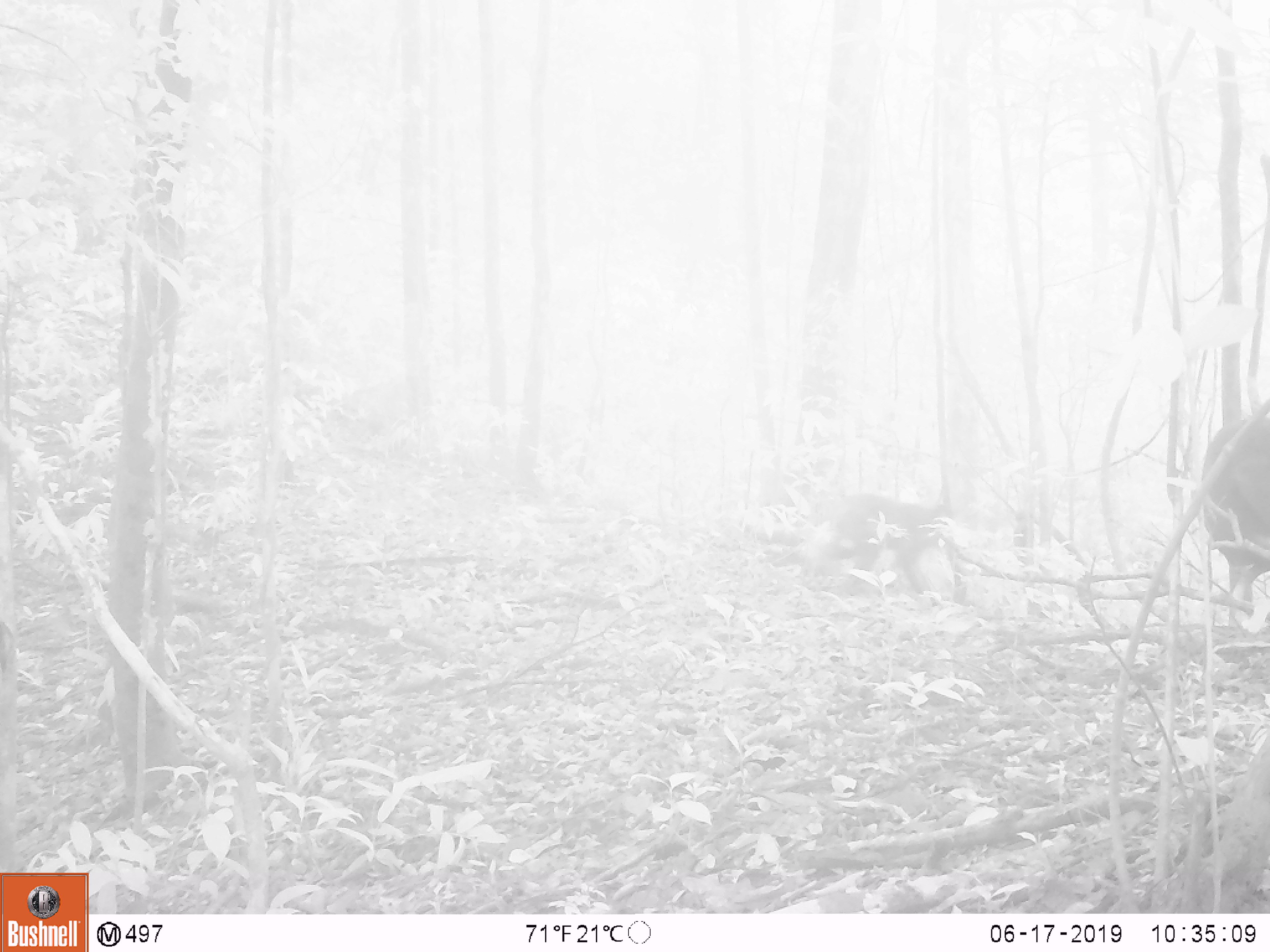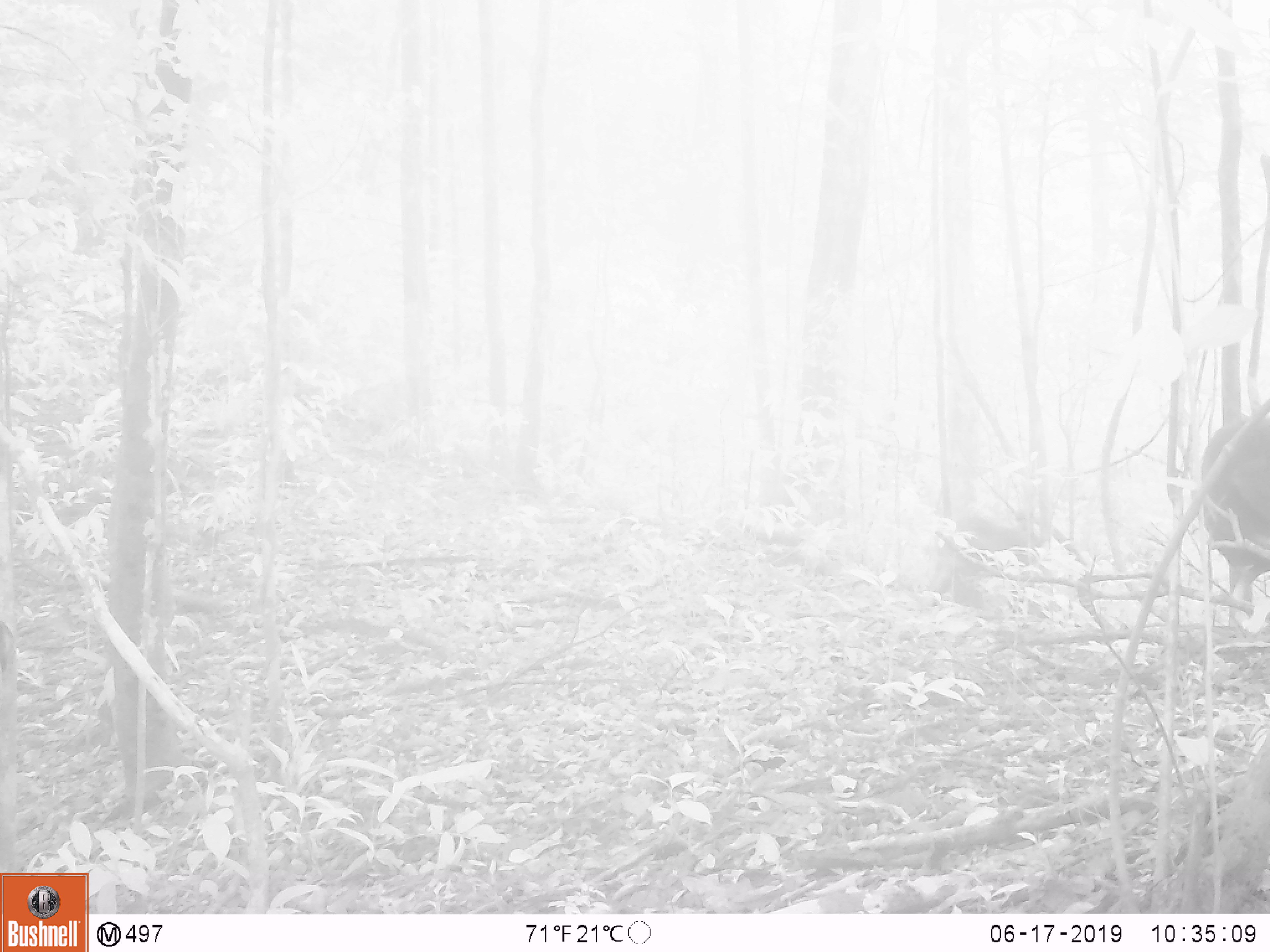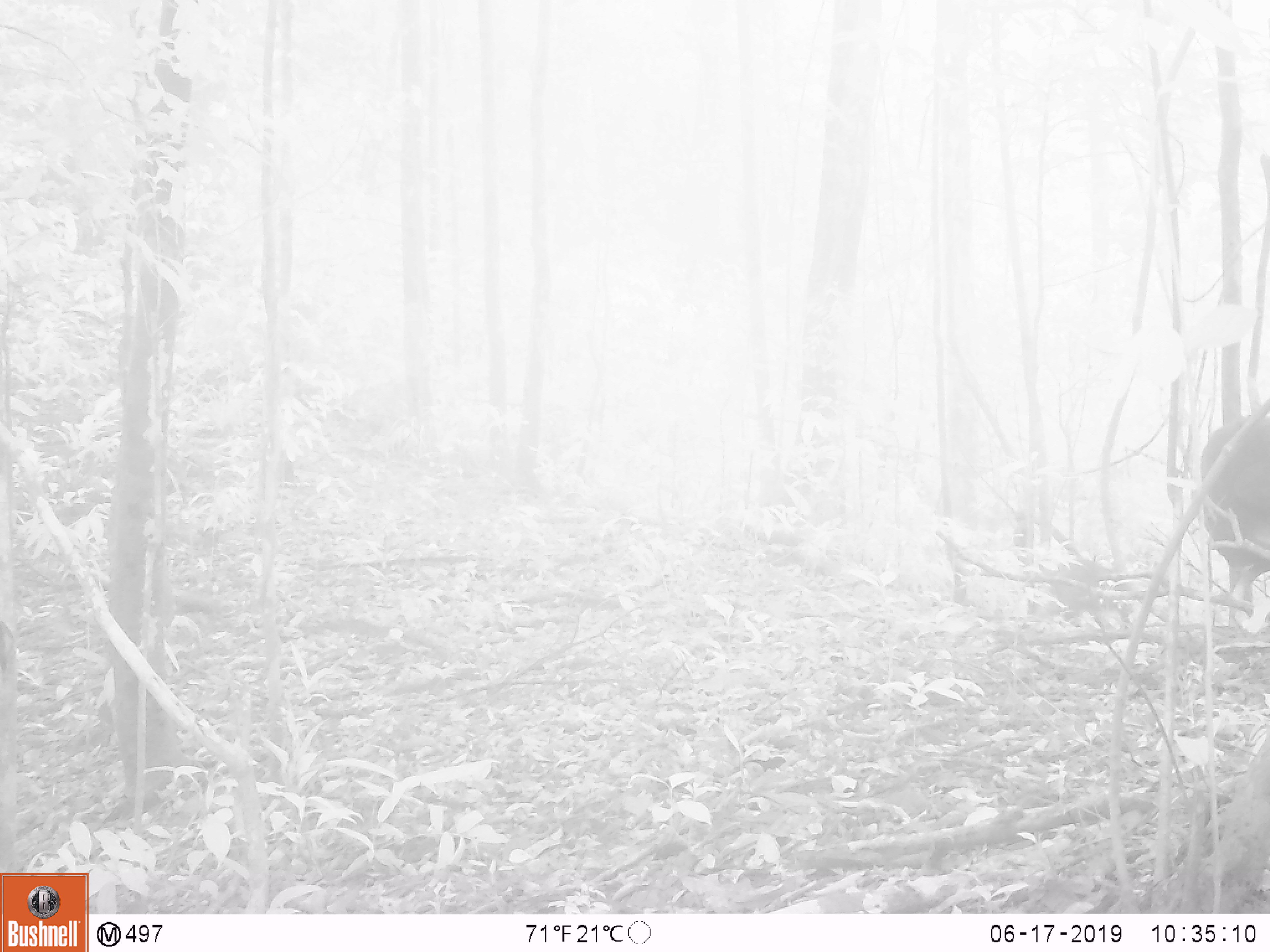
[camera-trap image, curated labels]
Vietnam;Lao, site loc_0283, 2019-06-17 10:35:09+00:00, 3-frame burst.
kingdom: Animalia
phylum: Chordata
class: Mammalia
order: Primates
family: Cercopithecidae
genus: Macaca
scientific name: Macaca arctoides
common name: stump-tailed macaque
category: stump tailed macaque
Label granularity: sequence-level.